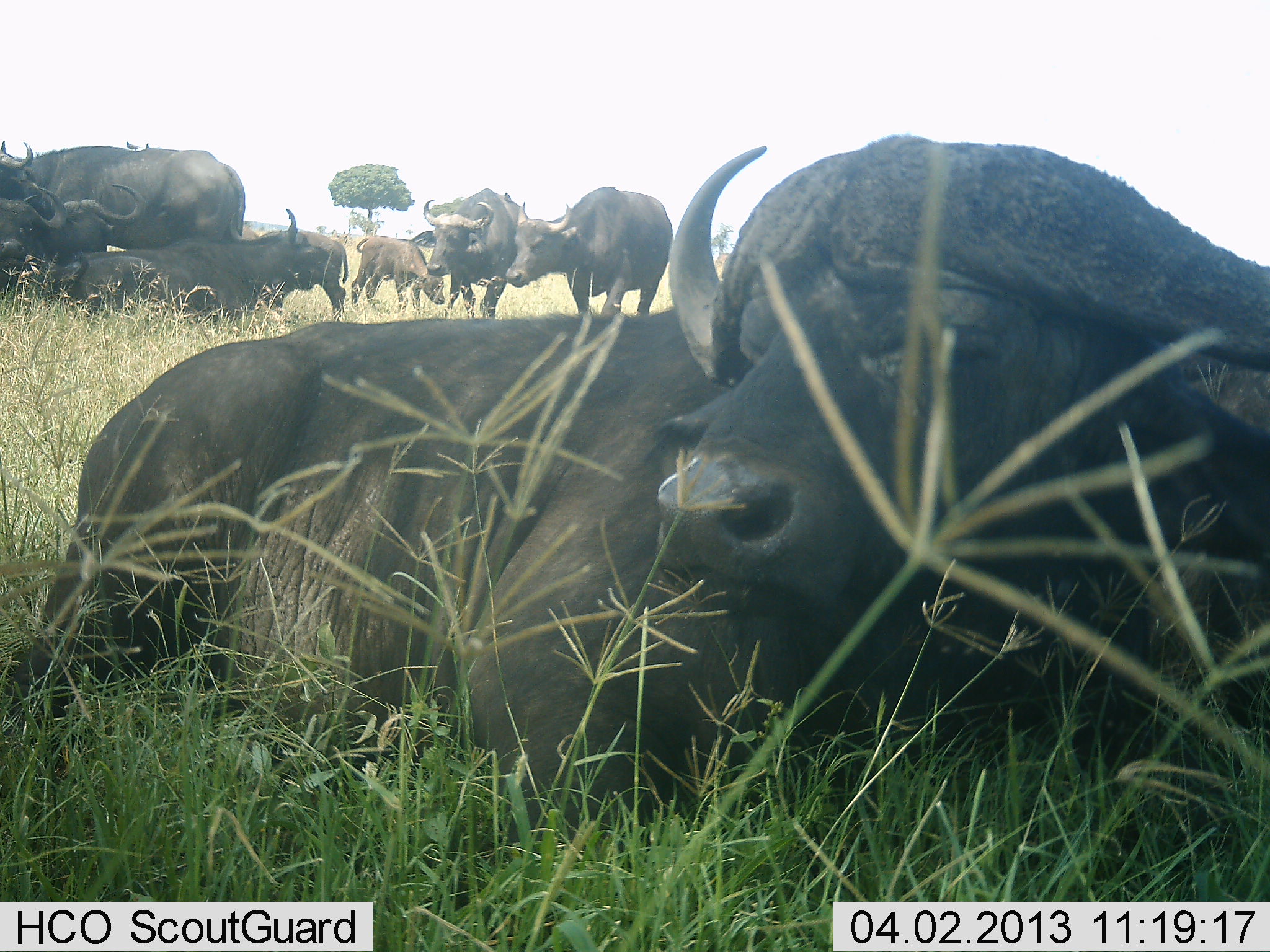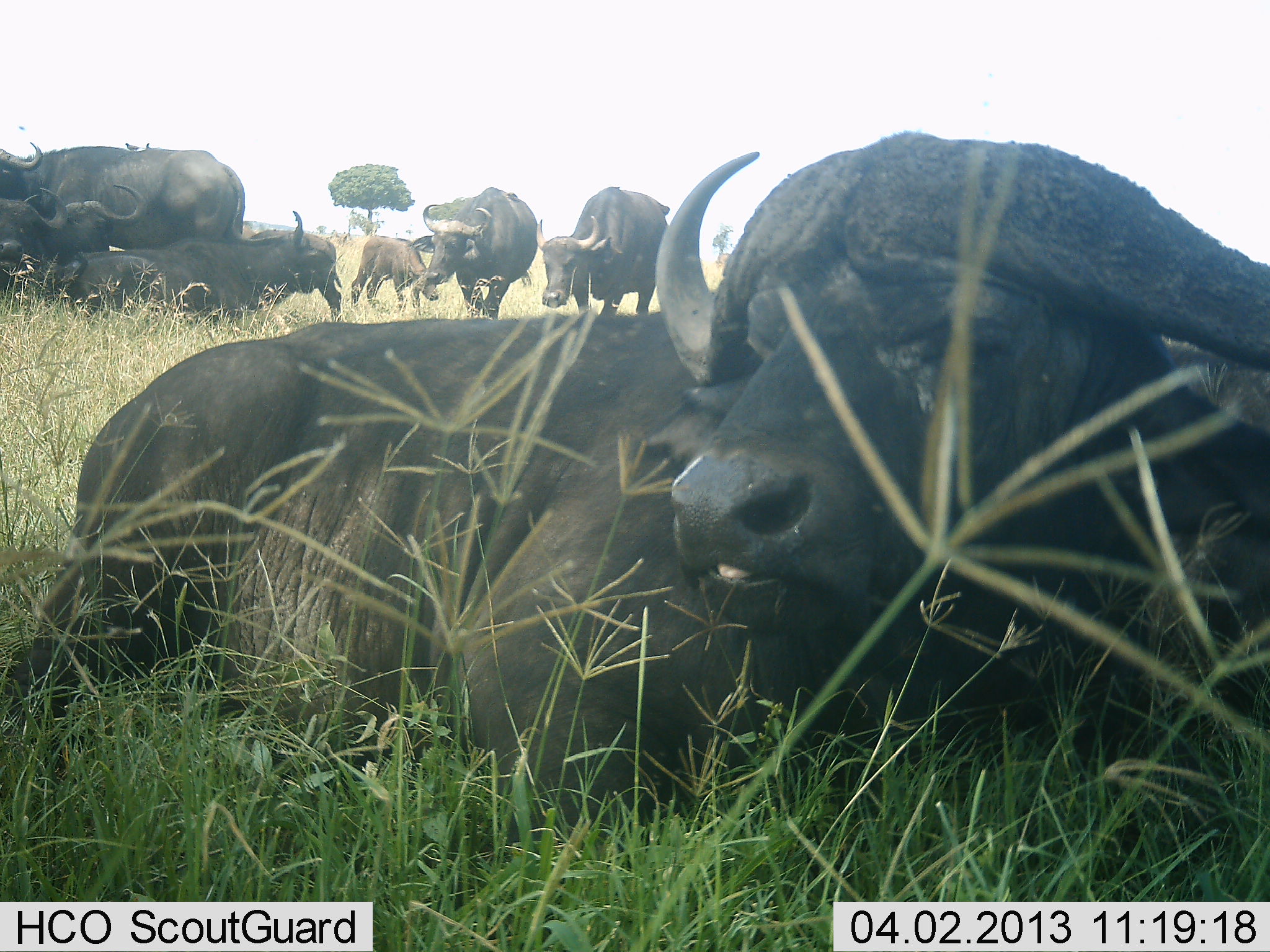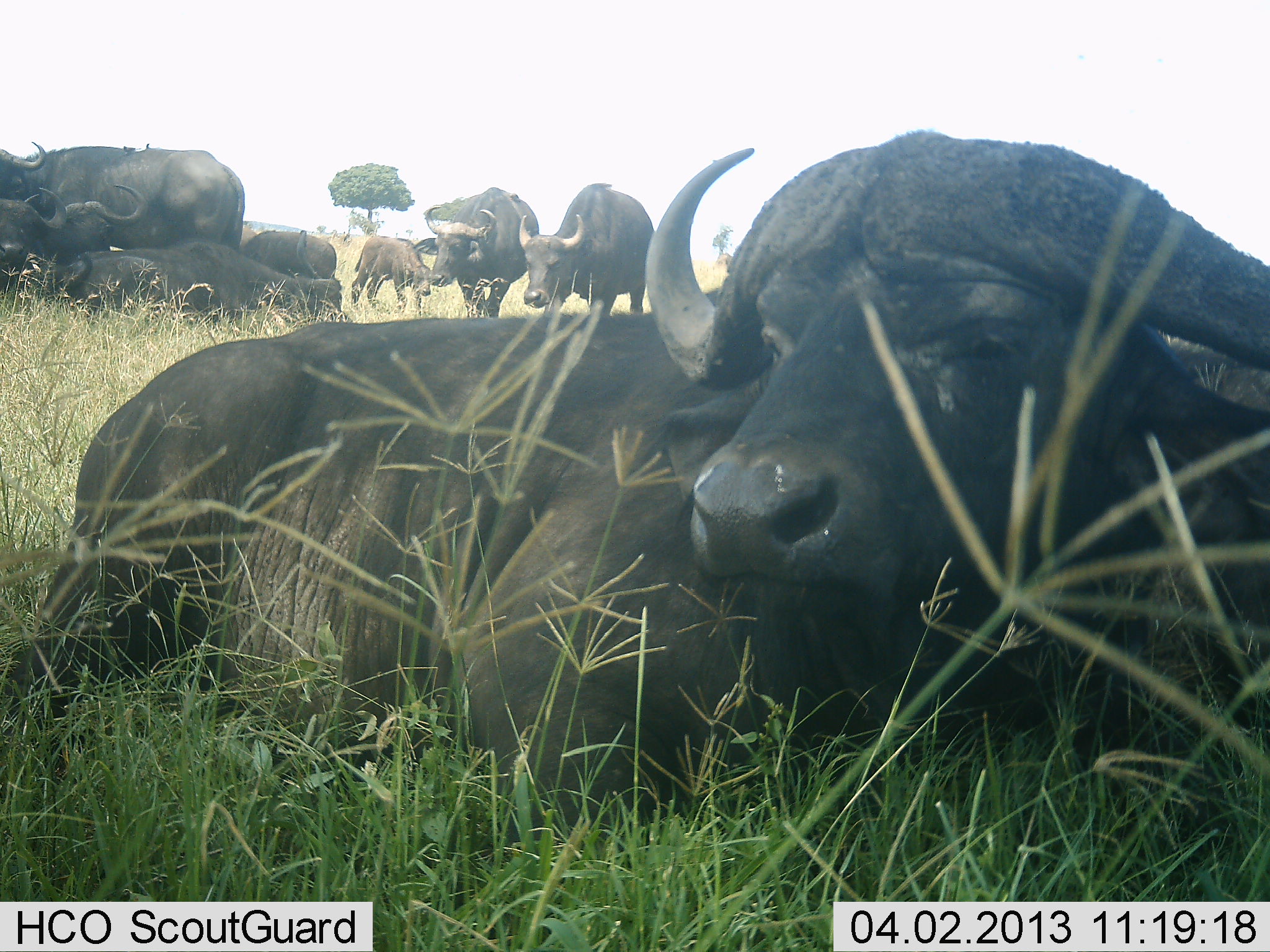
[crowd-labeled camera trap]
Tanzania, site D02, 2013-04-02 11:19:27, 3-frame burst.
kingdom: Animalia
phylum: Chordata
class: Mammalia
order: Artiodactyla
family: Bovidae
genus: Syncerus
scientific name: Syncerus caffer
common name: cape buffalo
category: buffalo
Buffalo (cape buffalo) (Syncerus caffer), count 9. Behavior (volunteer vote fractions): standing 65%, resting 100%, moving 23%, interacting 16%. Young present (vote fraction): 67%. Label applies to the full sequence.